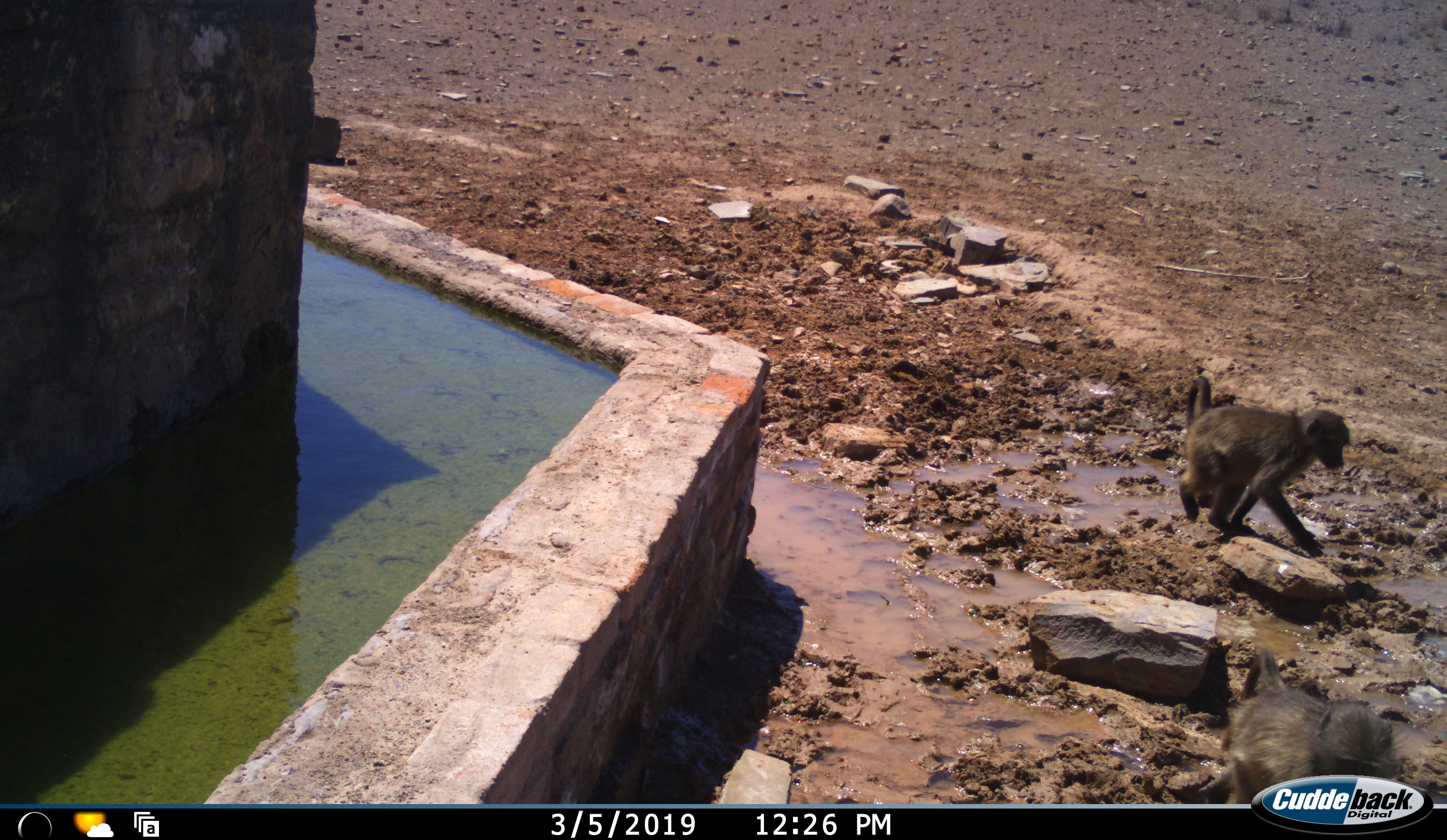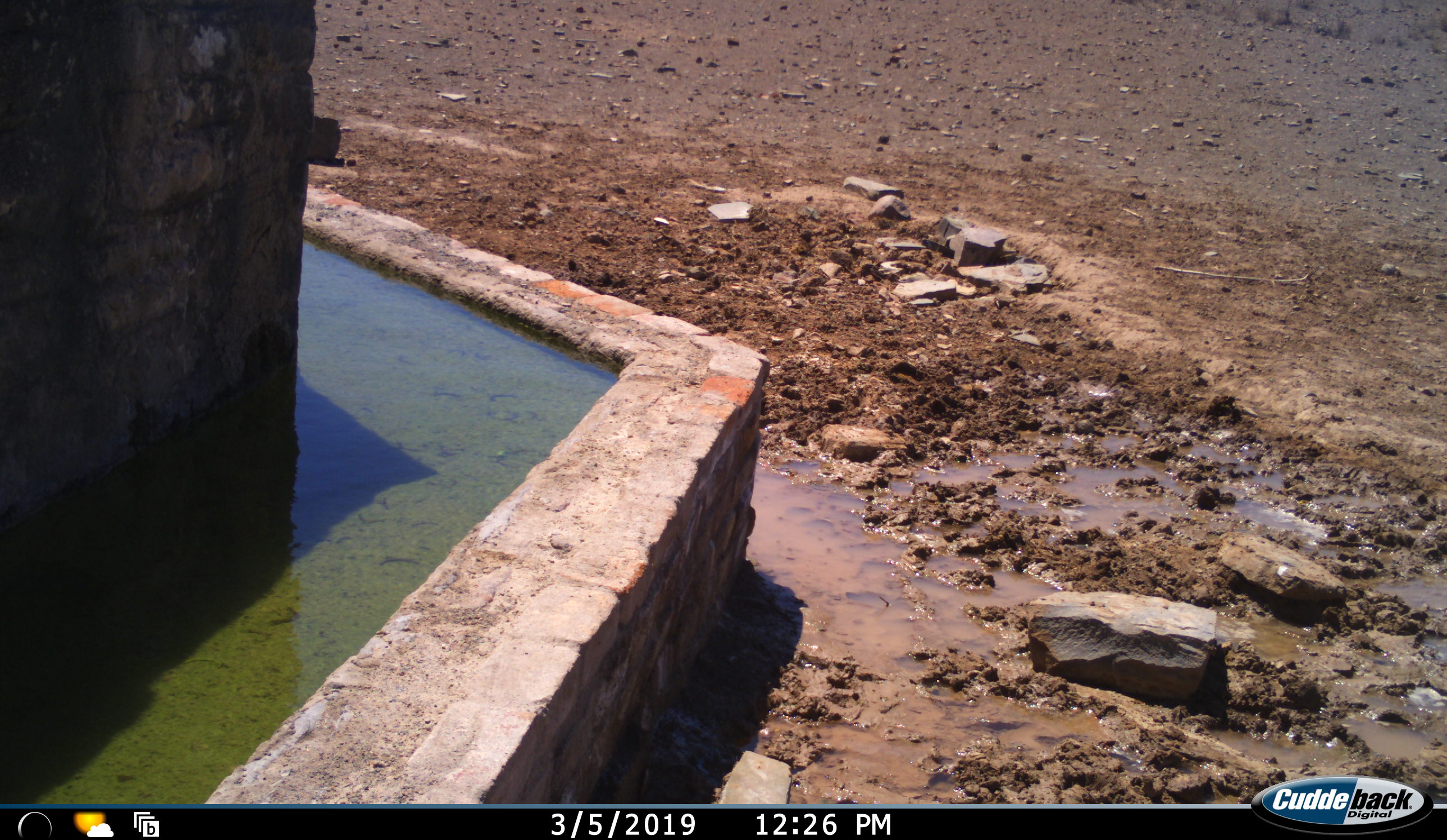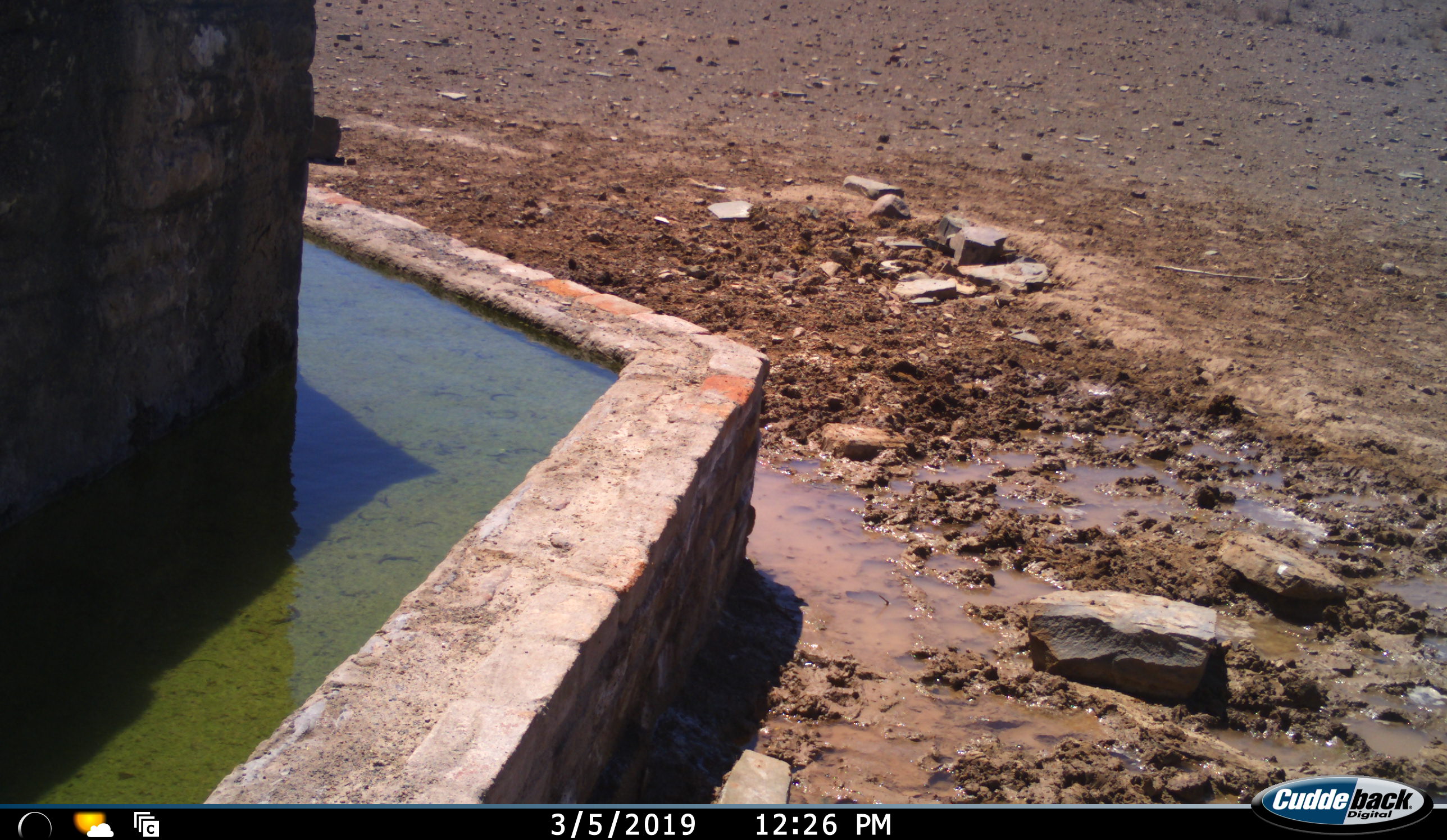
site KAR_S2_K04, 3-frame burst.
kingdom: Animalia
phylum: Chordata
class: Mammalia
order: Primates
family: Cercopithecidae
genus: Papio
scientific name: Papio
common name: baboon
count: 1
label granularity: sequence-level